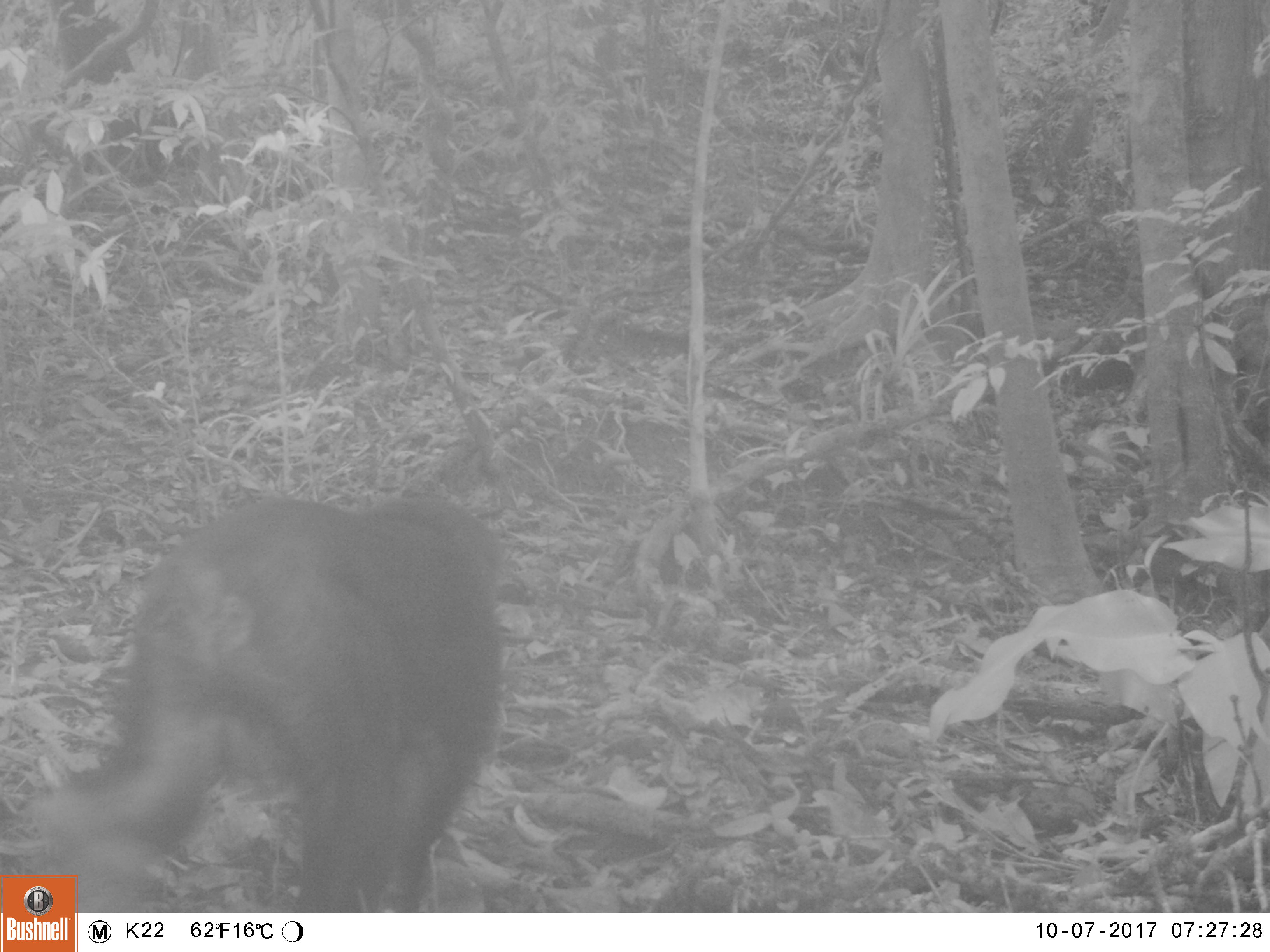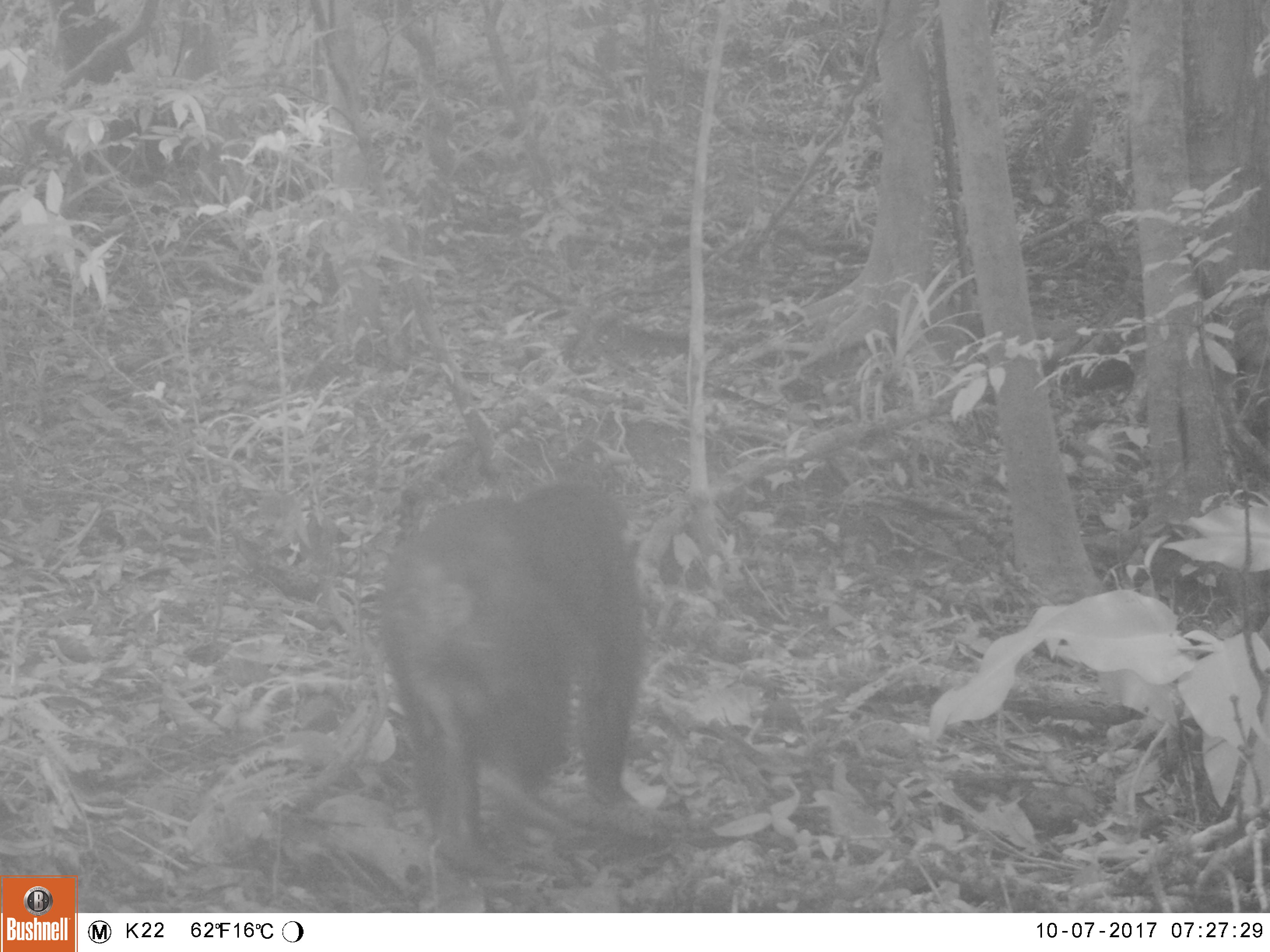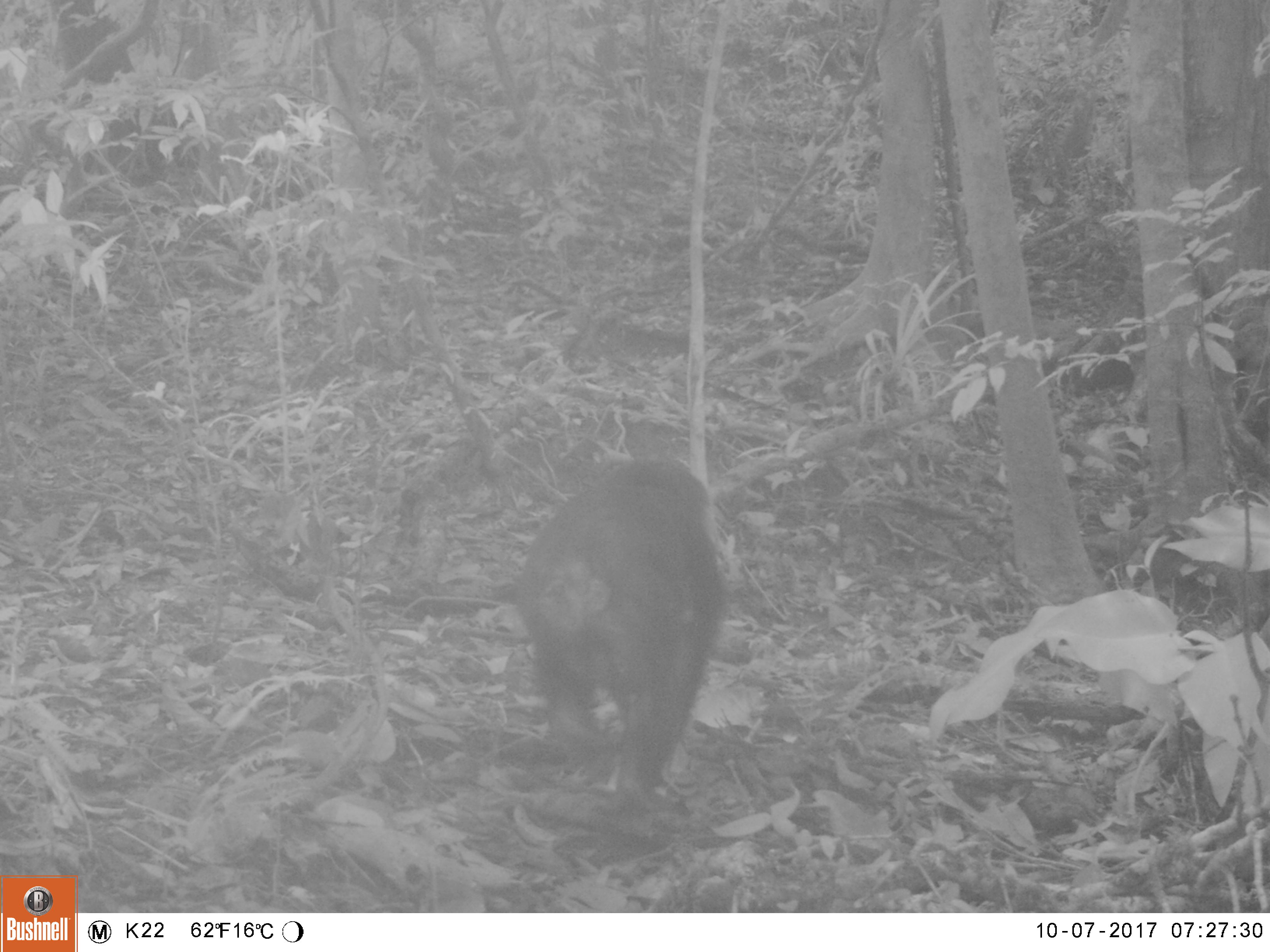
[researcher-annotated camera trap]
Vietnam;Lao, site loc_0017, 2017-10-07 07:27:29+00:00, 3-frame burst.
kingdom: Animalia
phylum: Chordata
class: Mammalia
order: Primates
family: Cercopithecidae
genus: Macaca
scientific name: Macaca arctoides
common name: stump-tailed macaque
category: stump tailed macaque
Stump tailed macaque (stump-tailed macaque) (Macaca arctoides). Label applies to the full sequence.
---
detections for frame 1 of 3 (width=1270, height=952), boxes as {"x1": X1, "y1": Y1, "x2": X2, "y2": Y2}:
stump tailed macaque: {"x1": 0, "y1": 488, "x2": 506, "y2": 913}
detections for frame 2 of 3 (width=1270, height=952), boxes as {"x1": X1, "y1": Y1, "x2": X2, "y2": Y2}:
stump tailed macaque: {"x1": 375, "y1": 479, "x2": 647, "y2": 878}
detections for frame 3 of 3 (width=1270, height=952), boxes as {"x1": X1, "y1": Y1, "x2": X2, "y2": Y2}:
stump tailed macaque: {"x1": 512, "y1": 455, "x2": 726, "y2": 799}